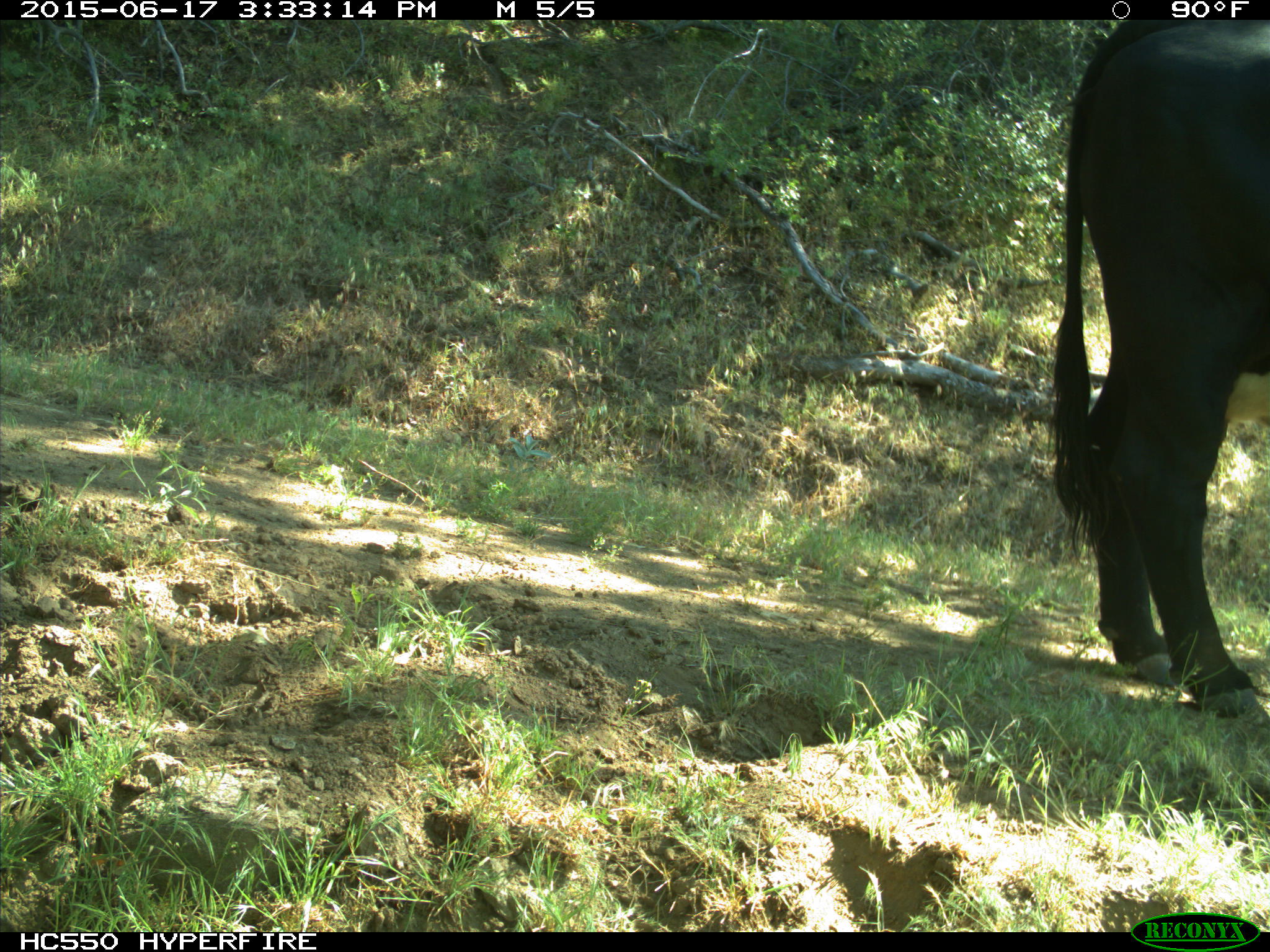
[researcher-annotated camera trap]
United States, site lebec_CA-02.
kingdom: Animalia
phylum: Chordata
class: Mammalia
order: Artiodactyla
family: Bovidae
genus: Bos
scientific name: Bos taurus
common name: domestic cow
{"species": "Bos taurus (domestic cow)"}